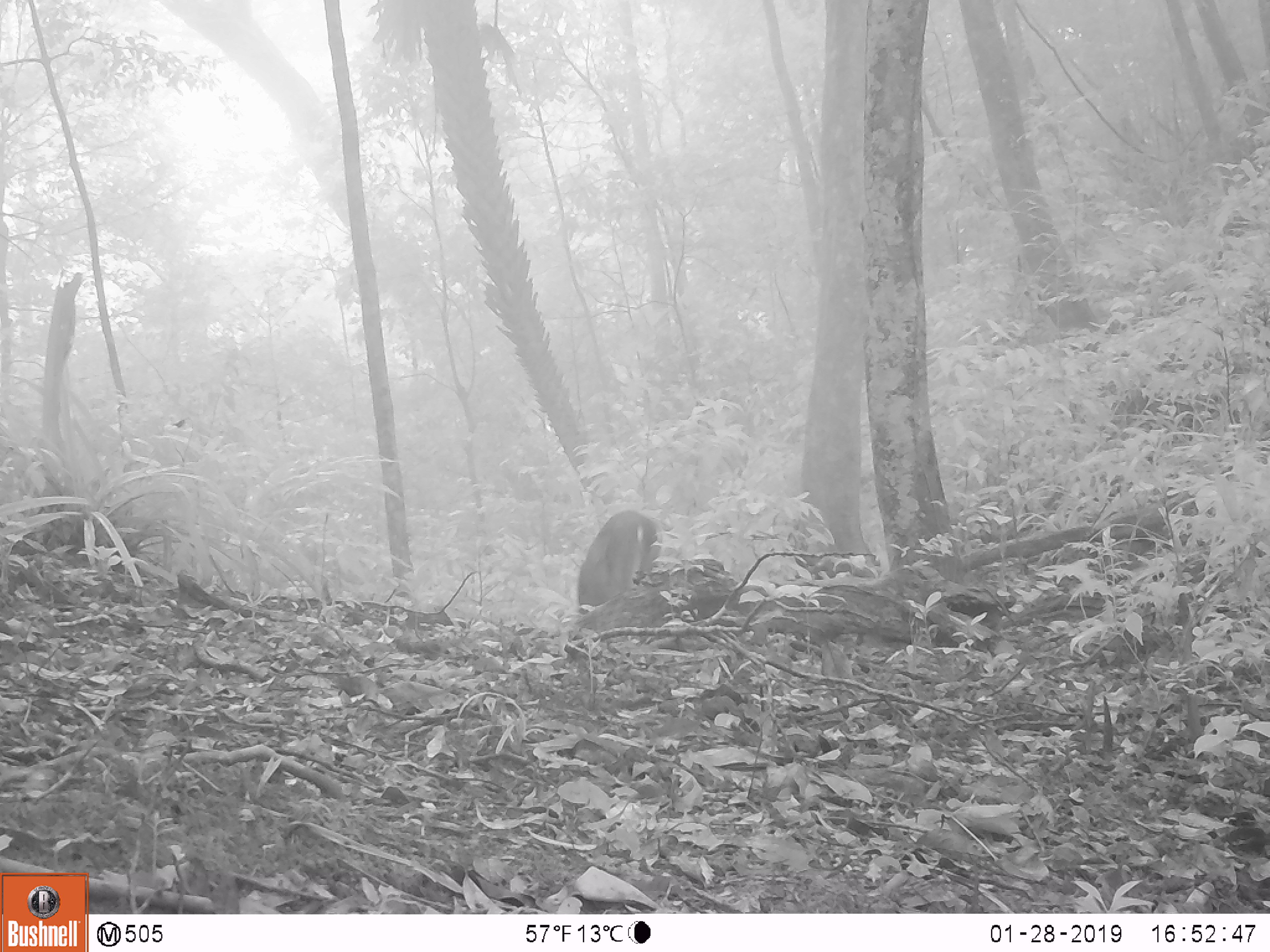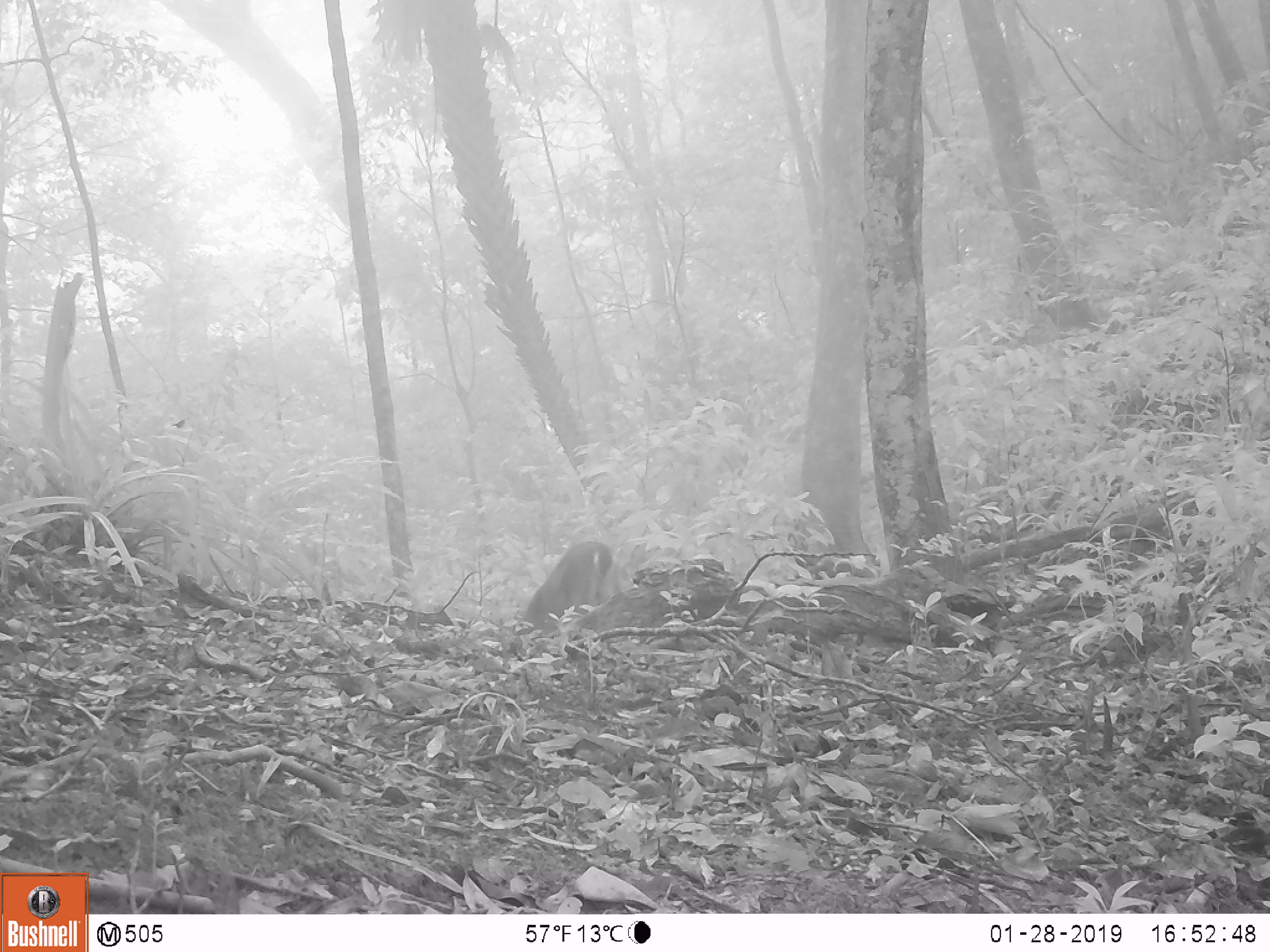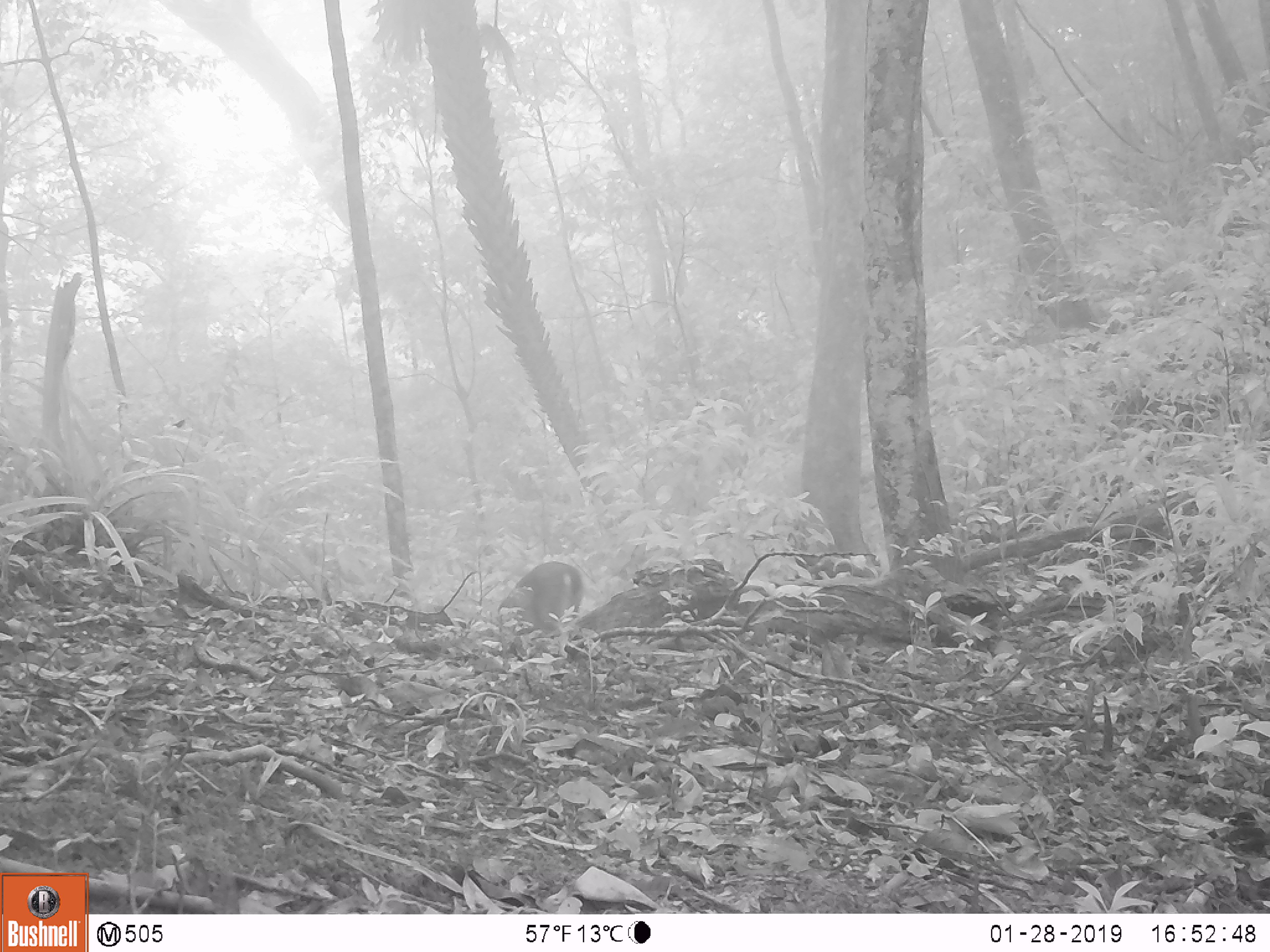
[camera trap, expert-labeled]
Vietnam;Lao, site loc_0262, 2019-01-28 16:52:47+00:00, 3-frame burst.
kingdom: Animalia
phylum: Chordata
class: Mammalia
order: Artiodactyla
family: Cervidae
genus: Muntiacus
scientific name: Muntiacus vuquangensis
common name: large-antlered muntjac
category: large antlered muntjac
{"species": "large antlered muntjac (large-antlered muntjac) (Muntiacus vuquangensis)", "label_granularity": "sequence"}